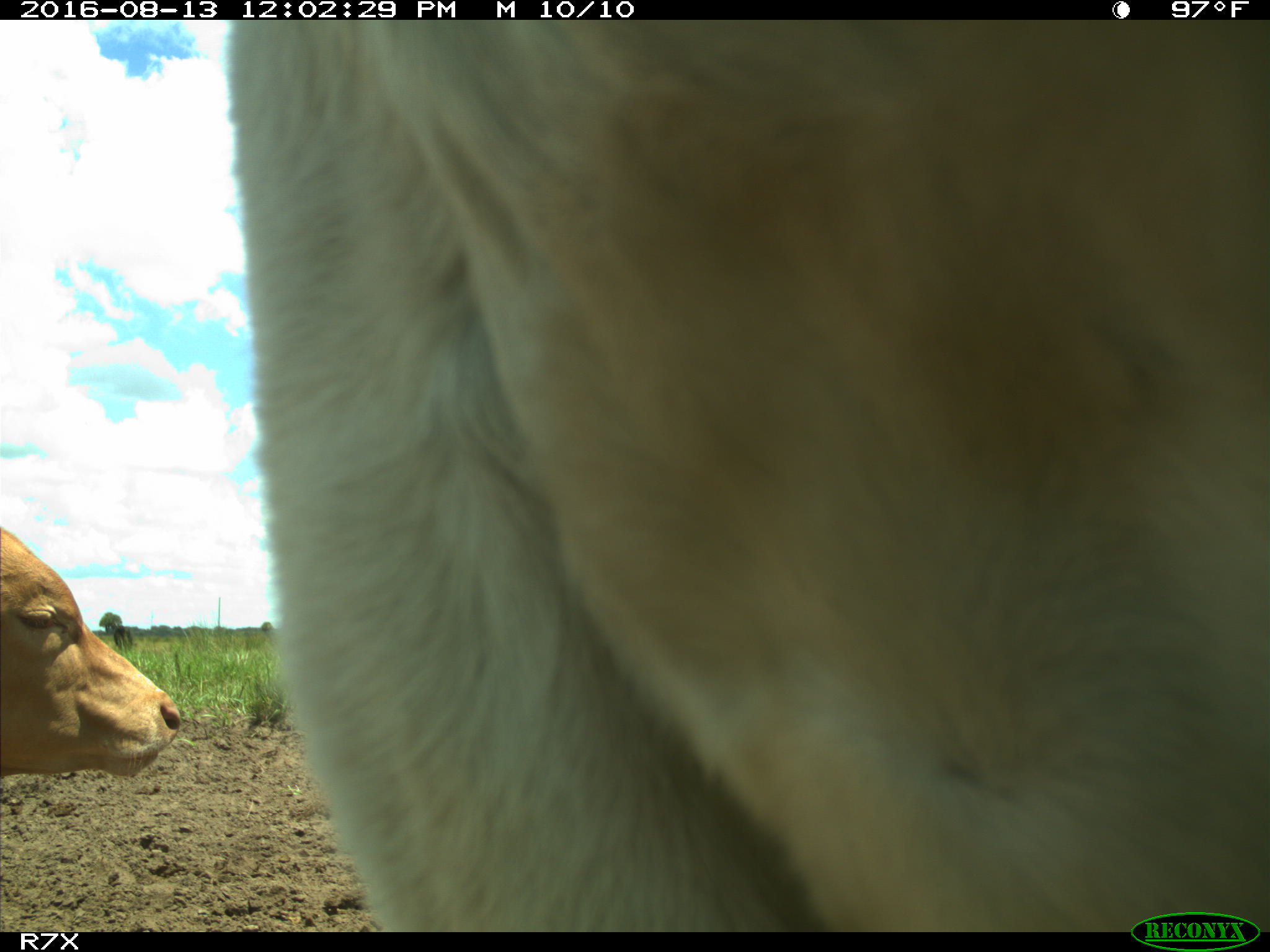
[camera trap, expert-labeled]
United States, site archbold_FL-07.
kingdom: Animalia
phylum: Chordata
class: Mammalia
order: Artiodactyla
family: Bovidae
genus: Bos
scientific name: Bos taurus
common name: domestic cow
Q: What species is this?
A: Bos taurus (domestic cow).